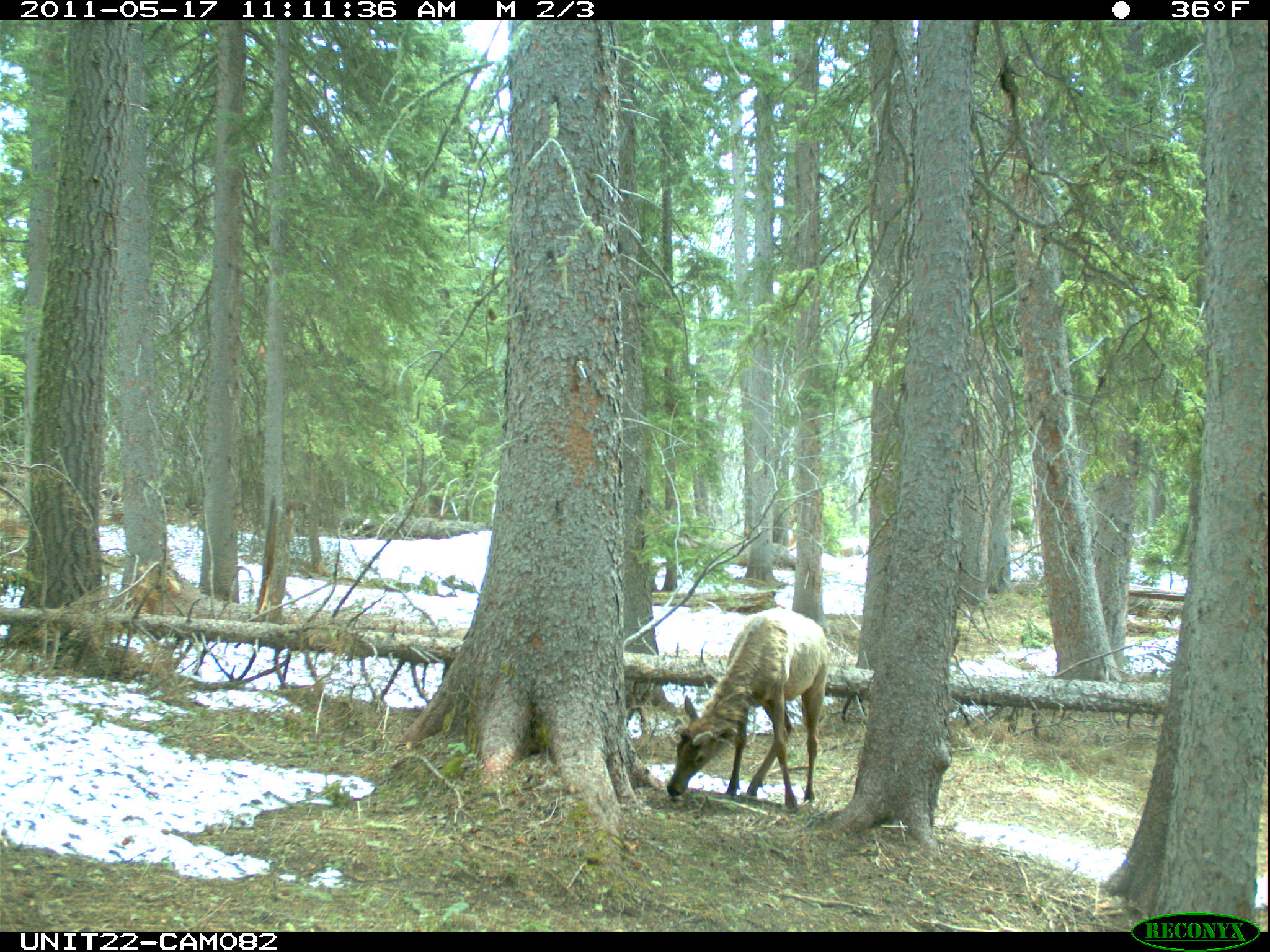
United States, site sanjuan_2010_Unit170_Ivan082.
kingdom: Animalia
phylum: Chordata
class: Mammalia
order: Artiodactyla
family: Cervidae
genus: Cervus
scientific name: Cervus elaphus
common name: red deer